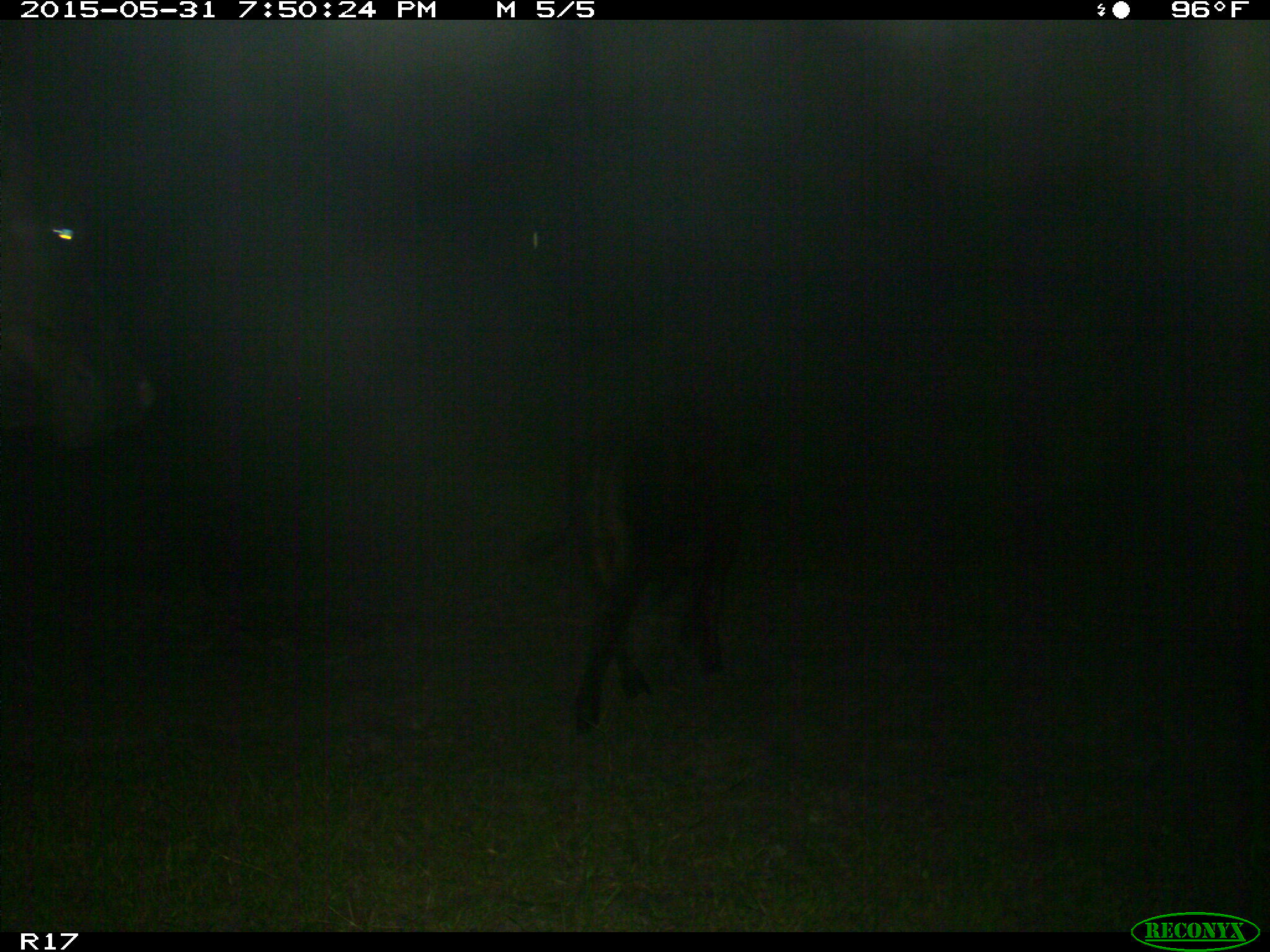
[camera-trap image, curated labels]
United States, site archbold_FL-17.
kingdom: Animalia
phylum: Chordata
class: Mammalia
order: Artiodactyla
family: Bovidae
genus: Bos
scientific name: Bos taurus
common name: domestic cow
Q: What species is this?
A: Bos taurus (domestic cow).